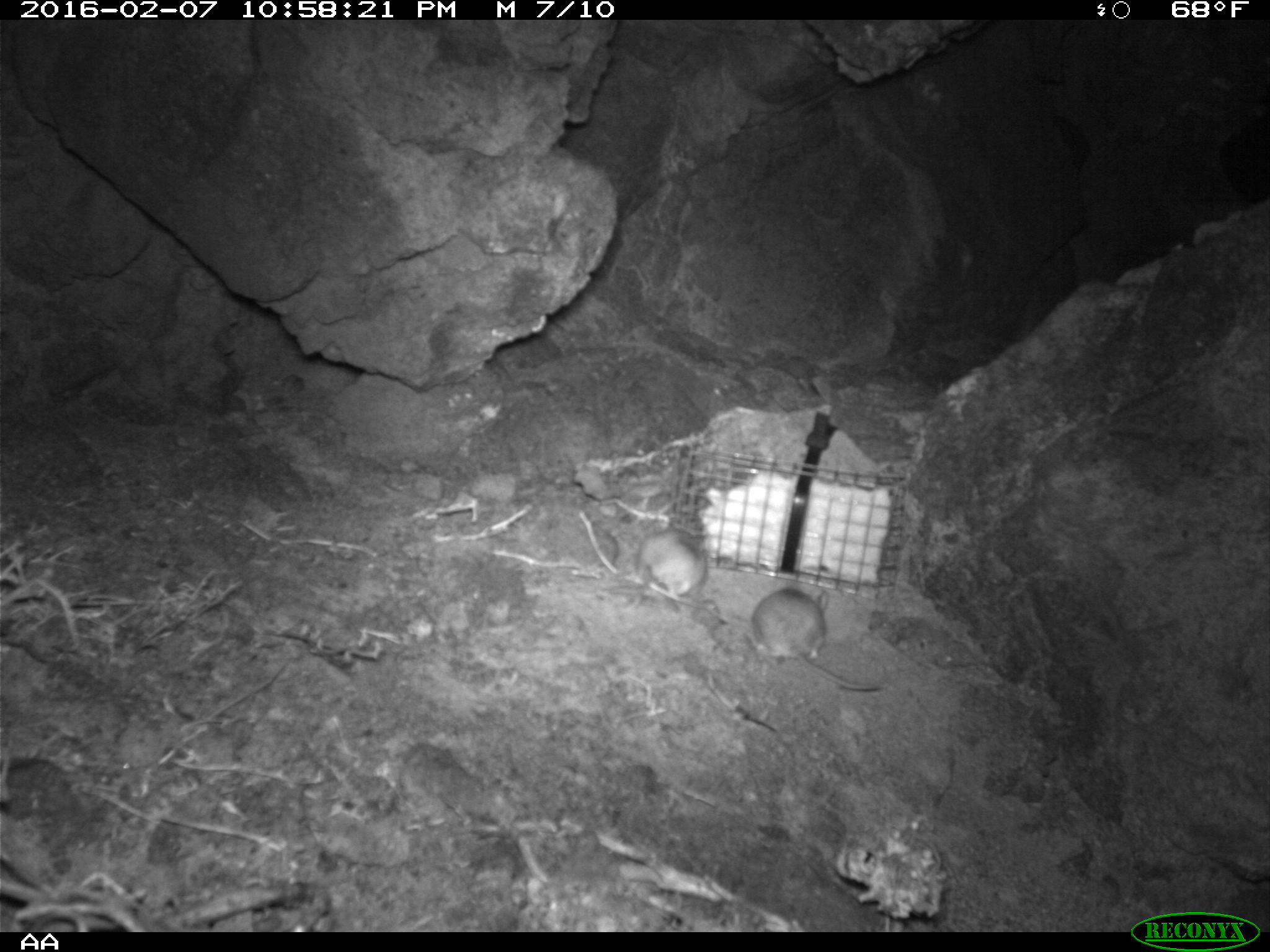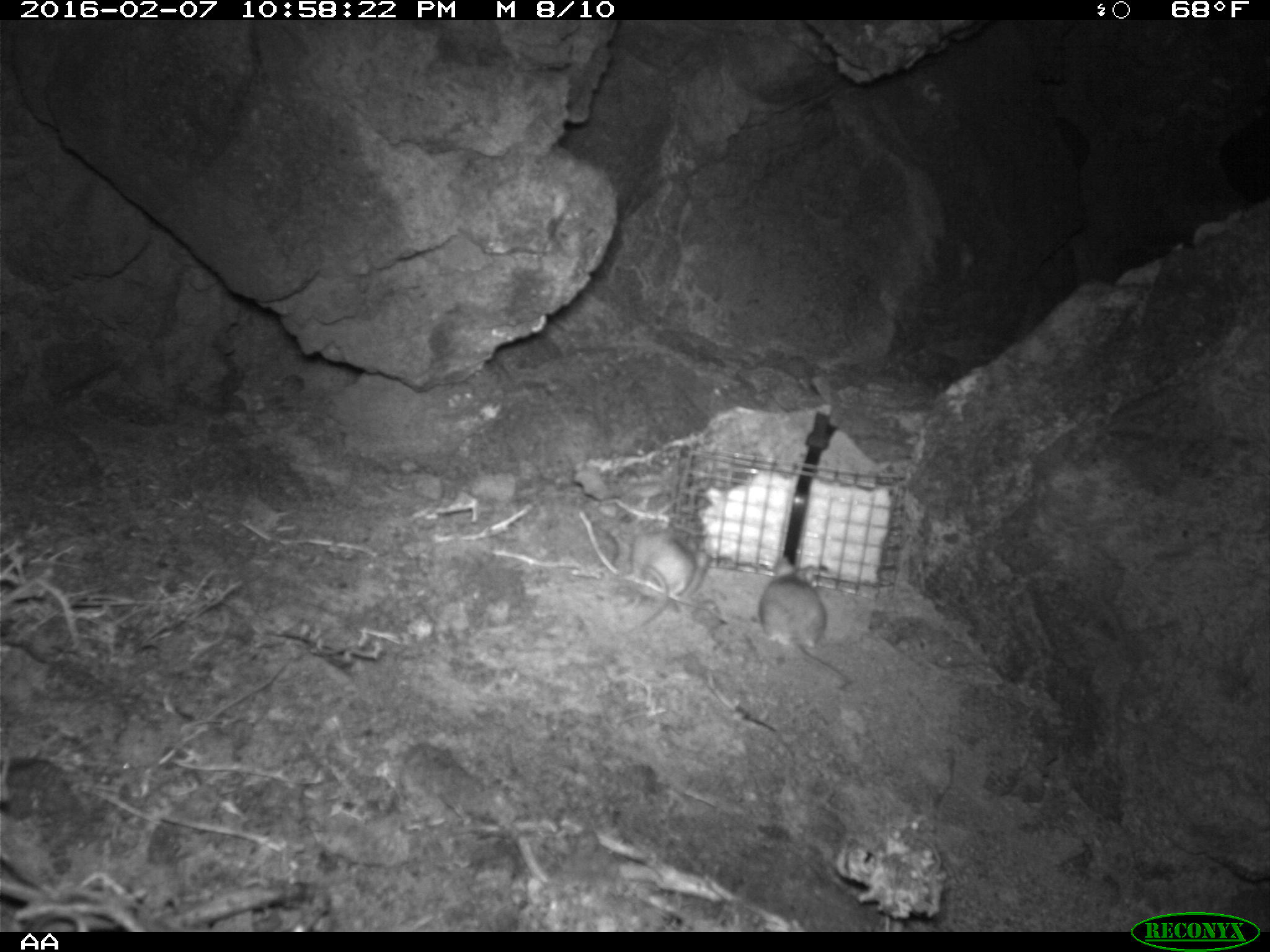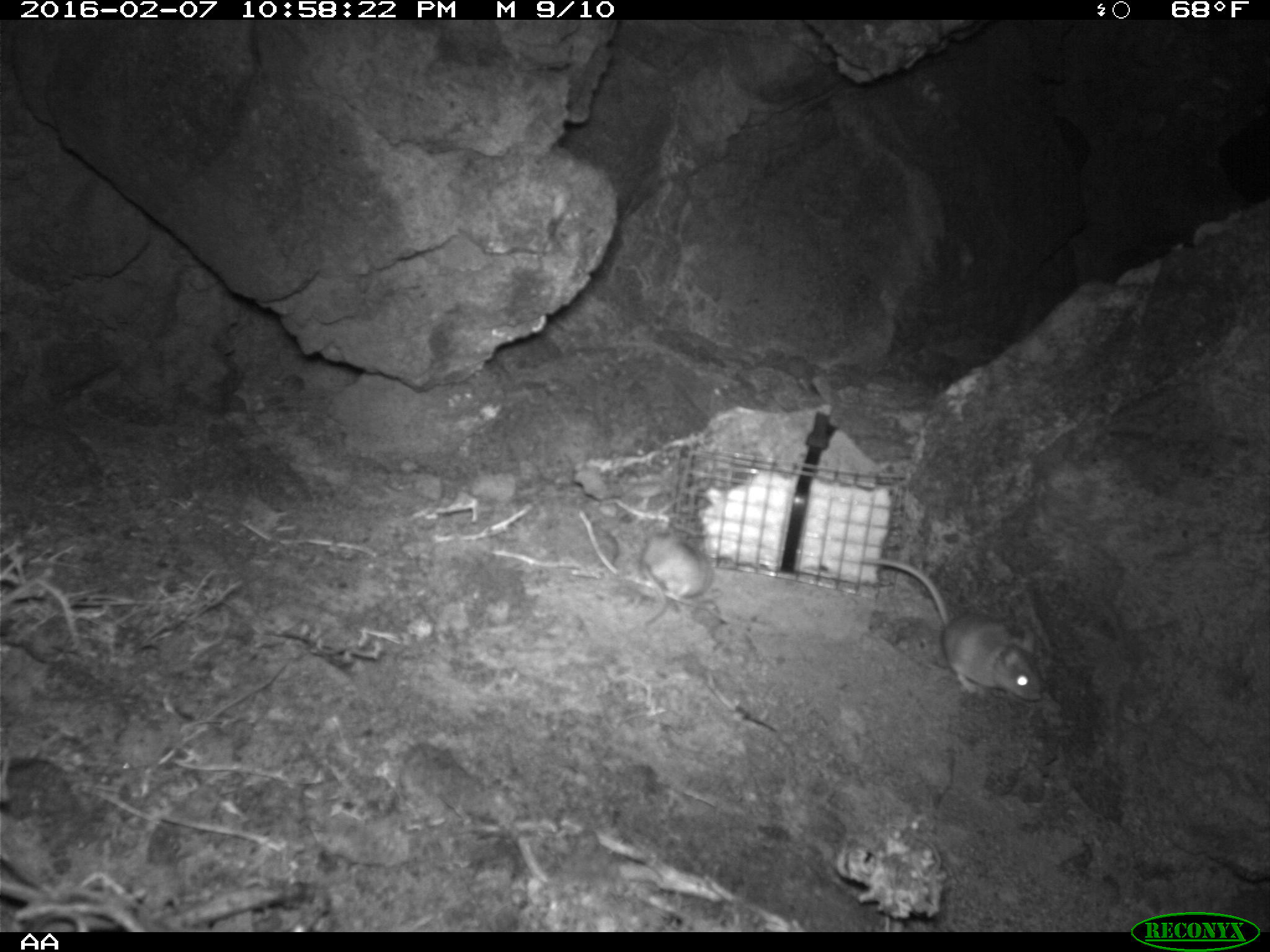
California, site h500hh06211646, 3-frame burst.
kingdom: Animalia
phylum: Chordata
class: Mammalia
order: Rodentia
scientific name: Rodentia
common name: rodent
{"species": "rodent (Rodentia)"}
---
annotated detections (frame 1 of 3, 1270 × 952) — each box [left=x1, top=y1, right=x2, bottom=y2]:
rodent: [left=743, top=580, right=884, bottom=694]; [left=618, top=516, right=711, bottom=614]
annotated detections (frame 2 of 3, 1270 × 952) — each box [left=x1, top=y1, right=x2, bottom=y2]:
rodent: [left=749, top=553, right=855, bottom=691]; [left=623, top=526, right=709, bottom=637]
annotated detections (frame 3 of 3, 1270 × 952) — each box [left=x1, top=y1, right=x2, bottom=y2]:
rodent: [left=855, top=554, right=1042, bottom=701]; [left=628, top=521, right=711, bottom=632]